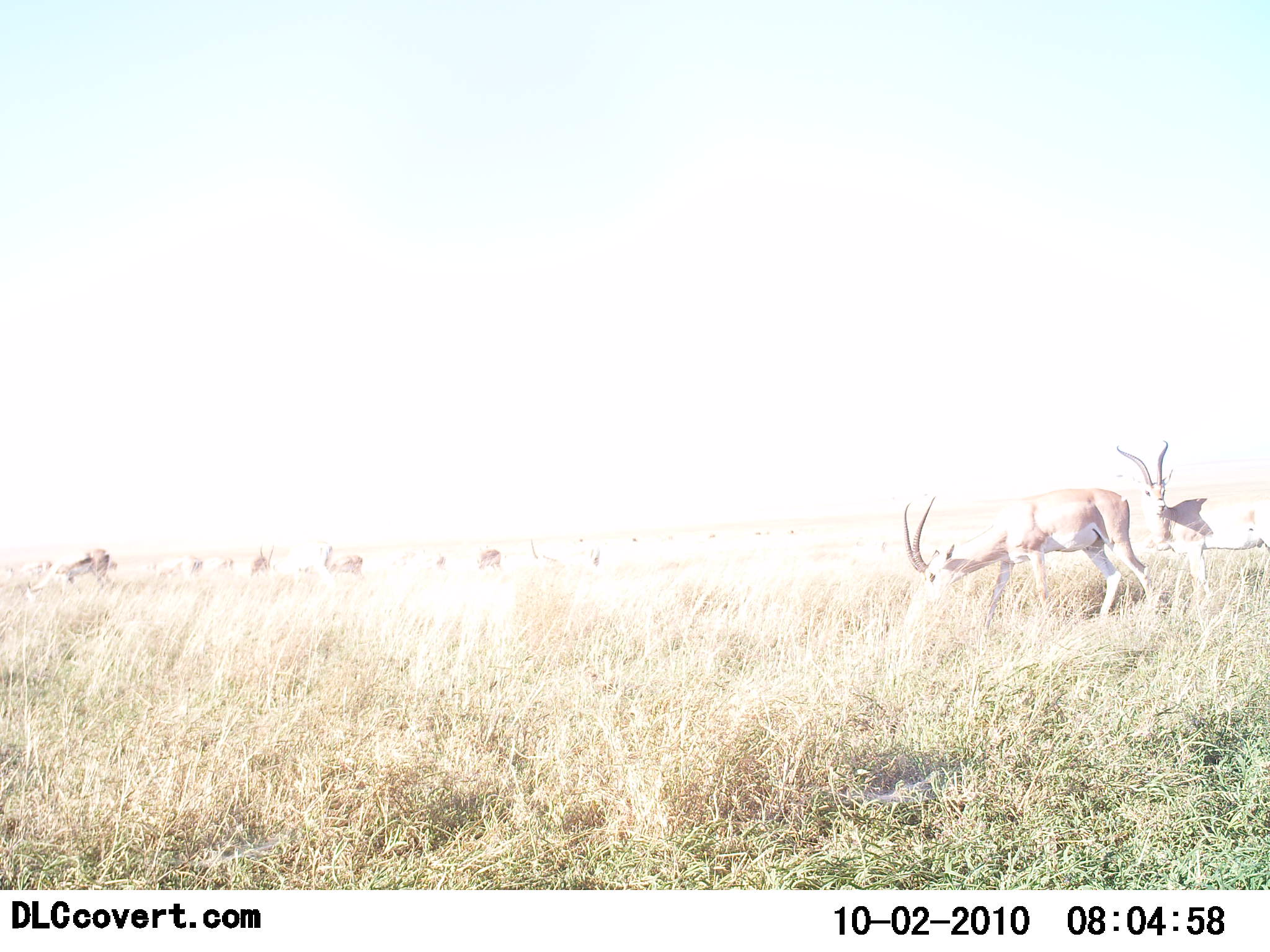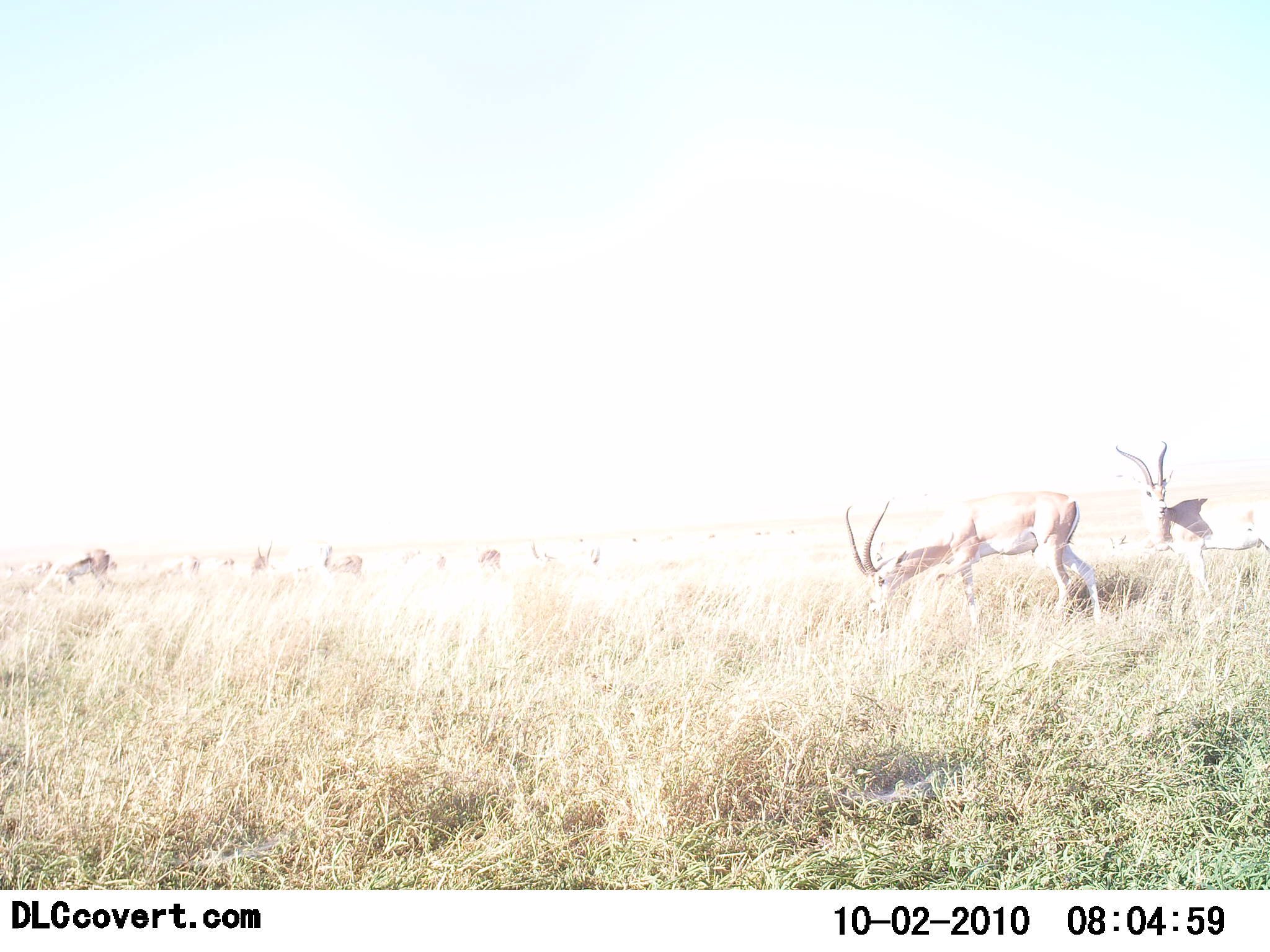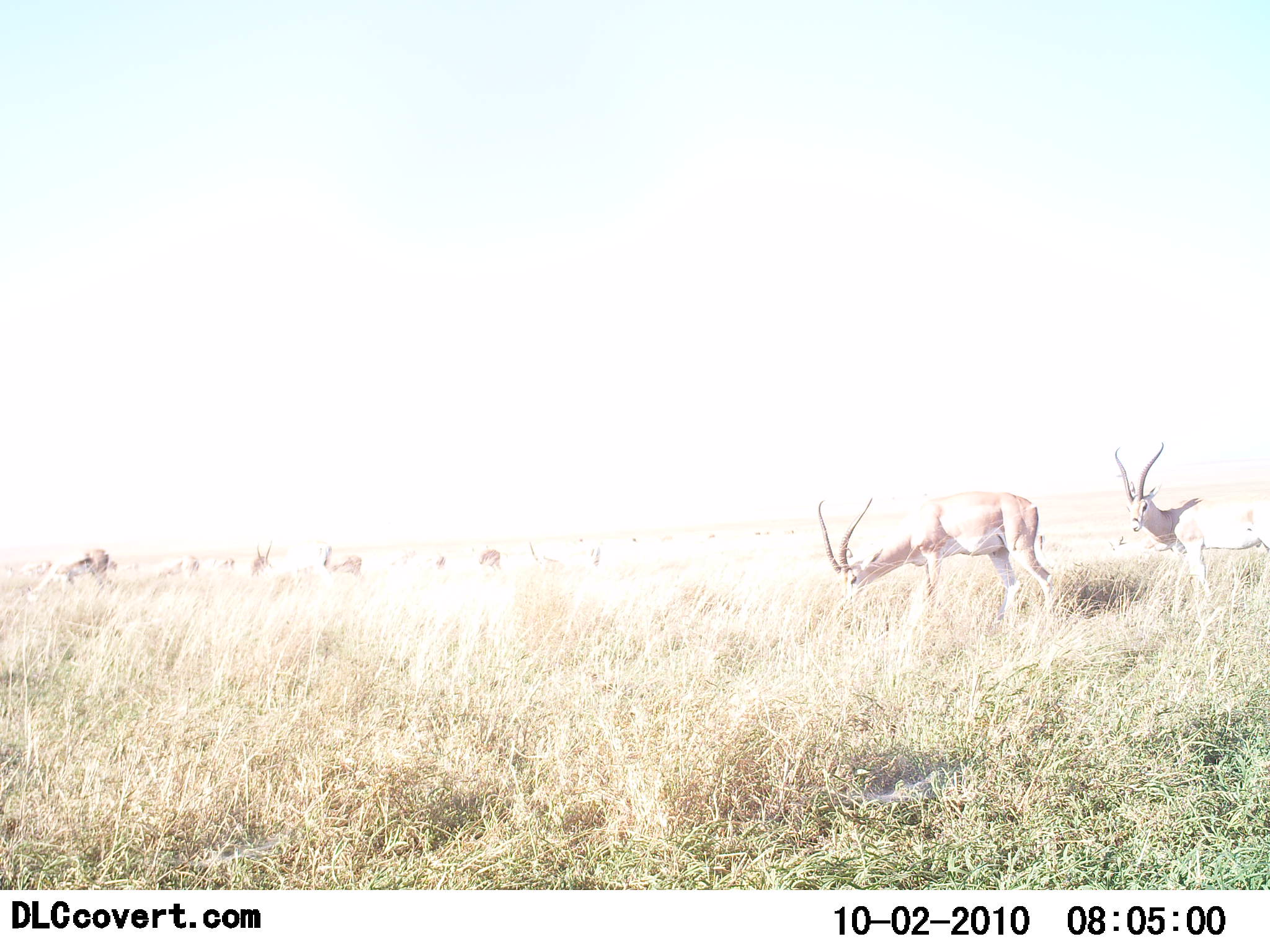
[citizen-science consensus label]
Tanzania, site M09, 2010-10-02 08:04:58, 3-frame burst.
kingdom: Animalia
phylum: Chordata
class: Mammalia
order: Artiodactyla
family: Bovidae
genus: Nanger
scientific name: Nanger granti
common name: grant's gazelle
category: gazellegrants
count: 8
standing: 60%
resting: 7%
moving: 53%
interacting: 0%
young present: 0%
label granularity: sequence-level